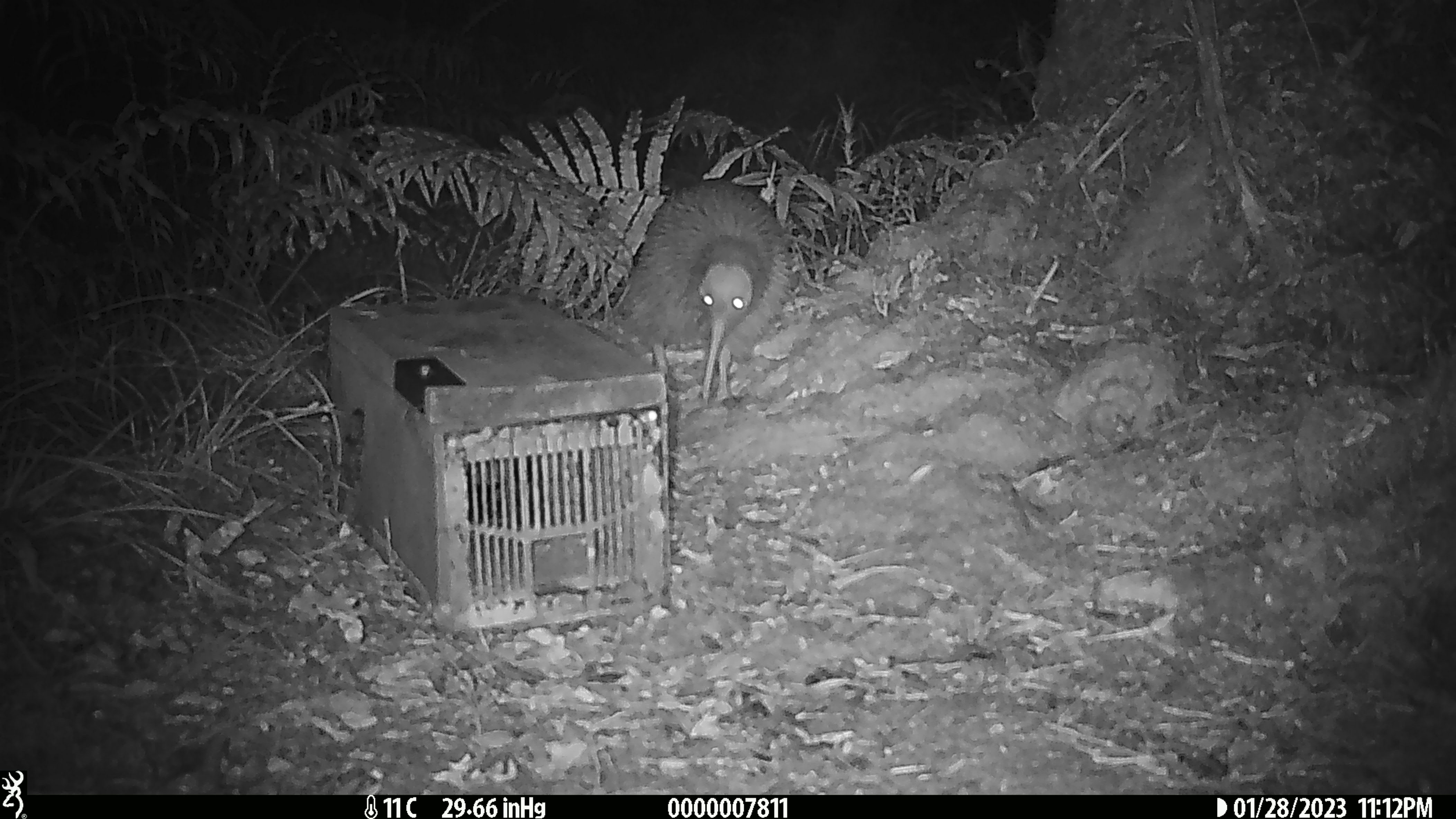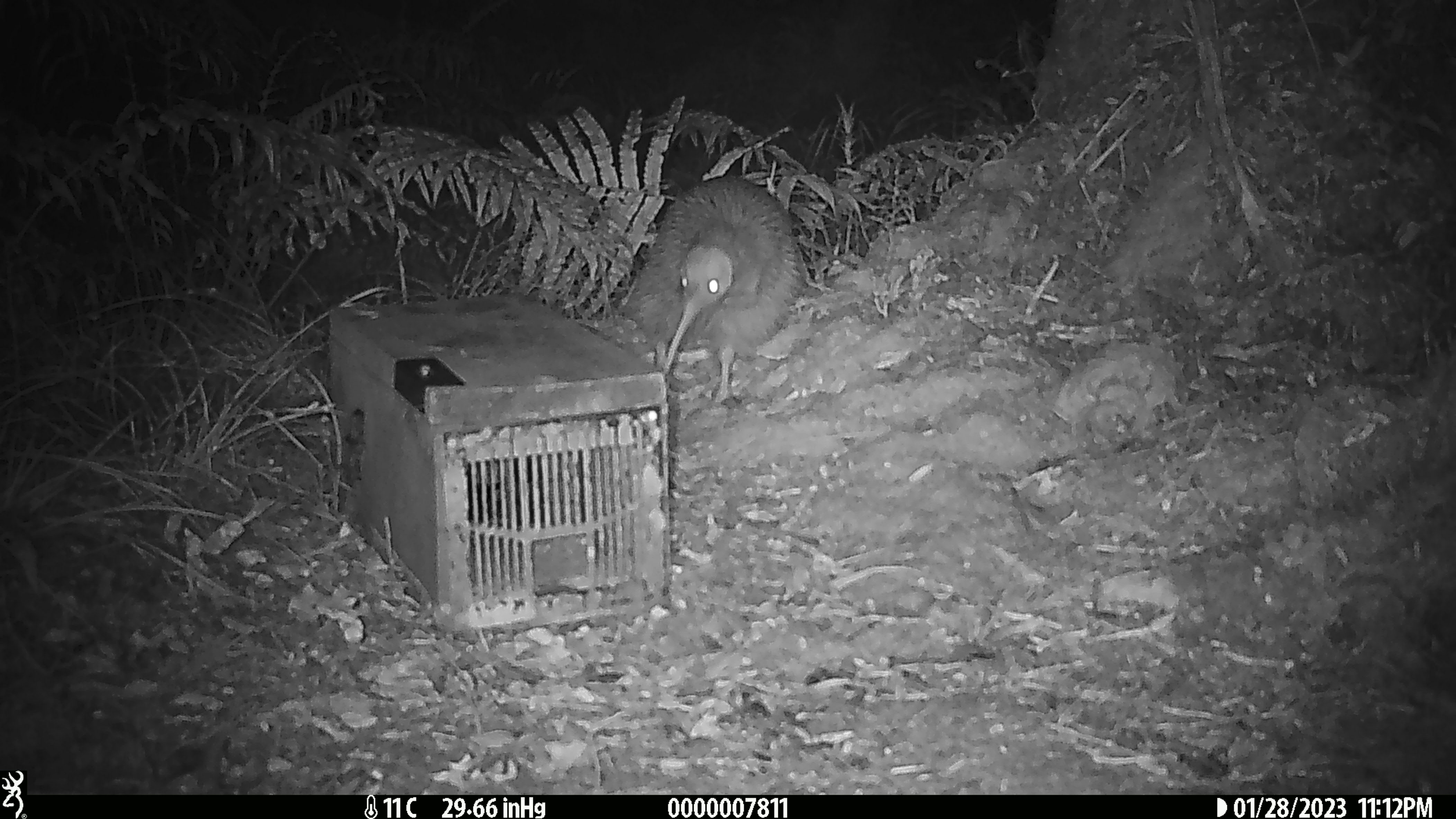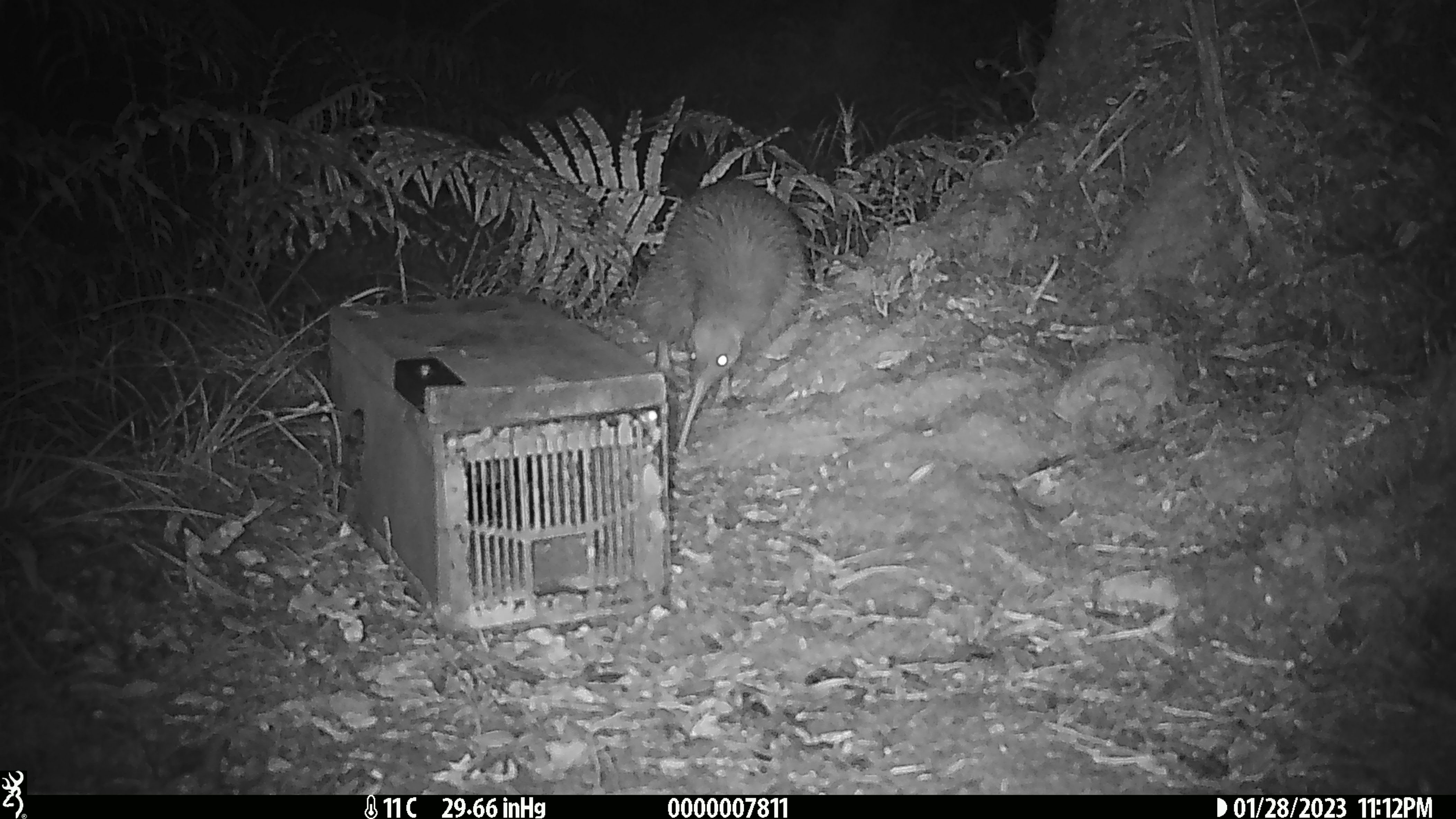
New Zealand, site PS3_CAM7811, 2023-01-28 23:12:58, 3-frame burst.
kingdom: Animalia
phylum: Chordata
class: Aves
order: Apterygiformes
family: Apterygidae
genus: Apteryx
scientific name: Apteryx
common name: kiwi